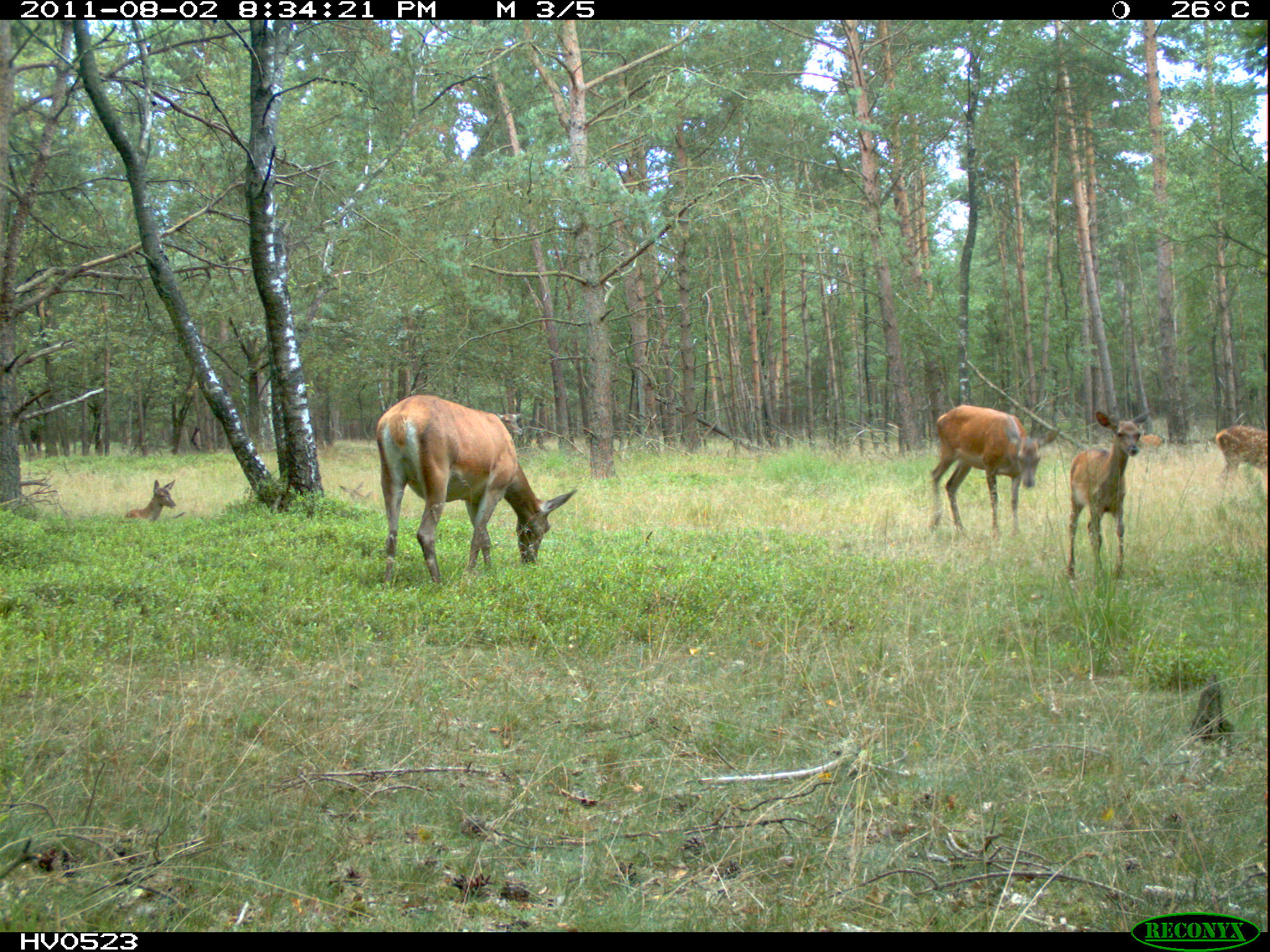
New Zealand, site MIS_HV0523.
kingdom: Animalia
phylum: Chordata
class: Mammalia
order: Artiodactyla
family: Cervidae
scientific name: Cervidae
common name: deer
Deer (Cervidae).